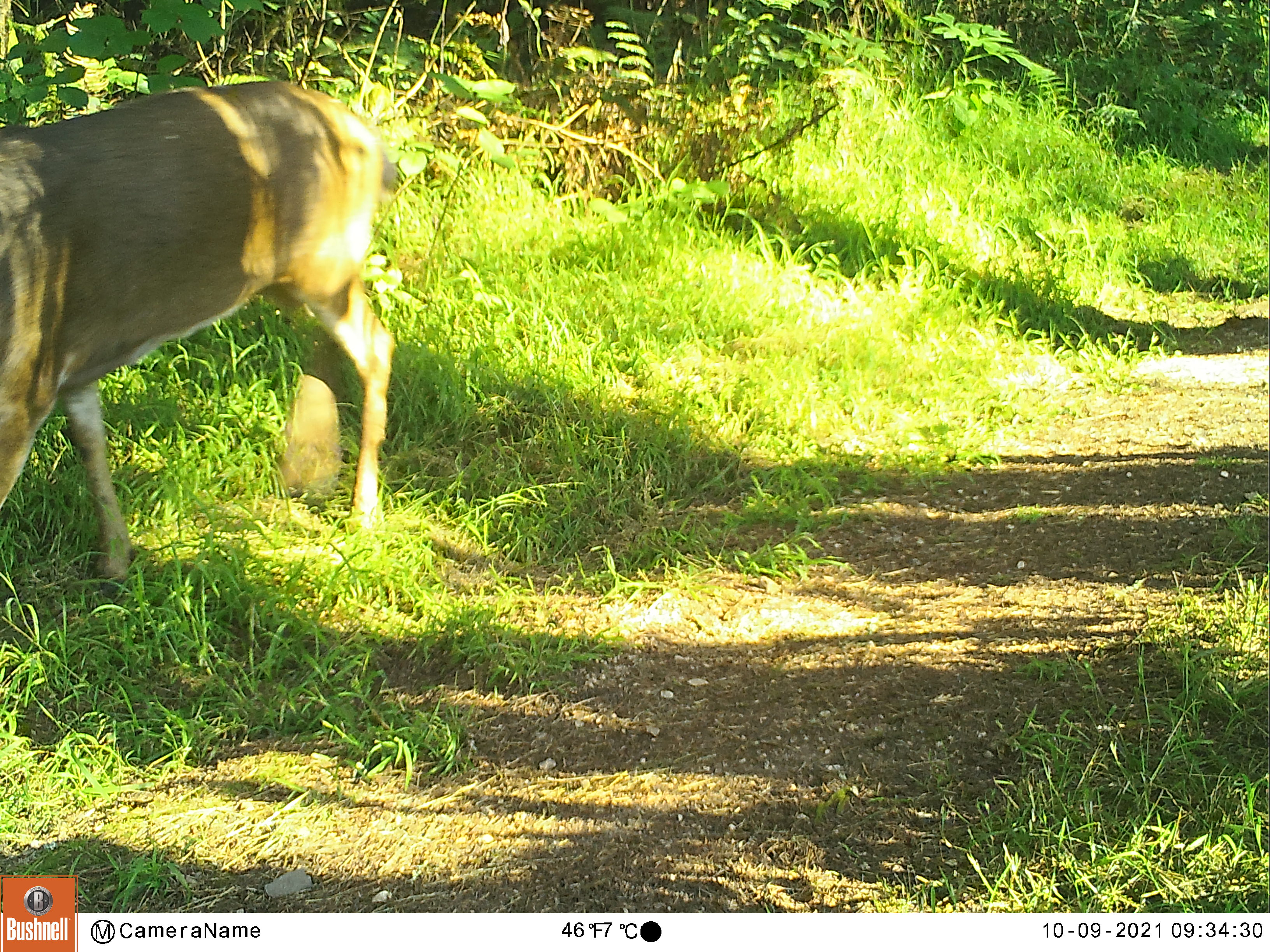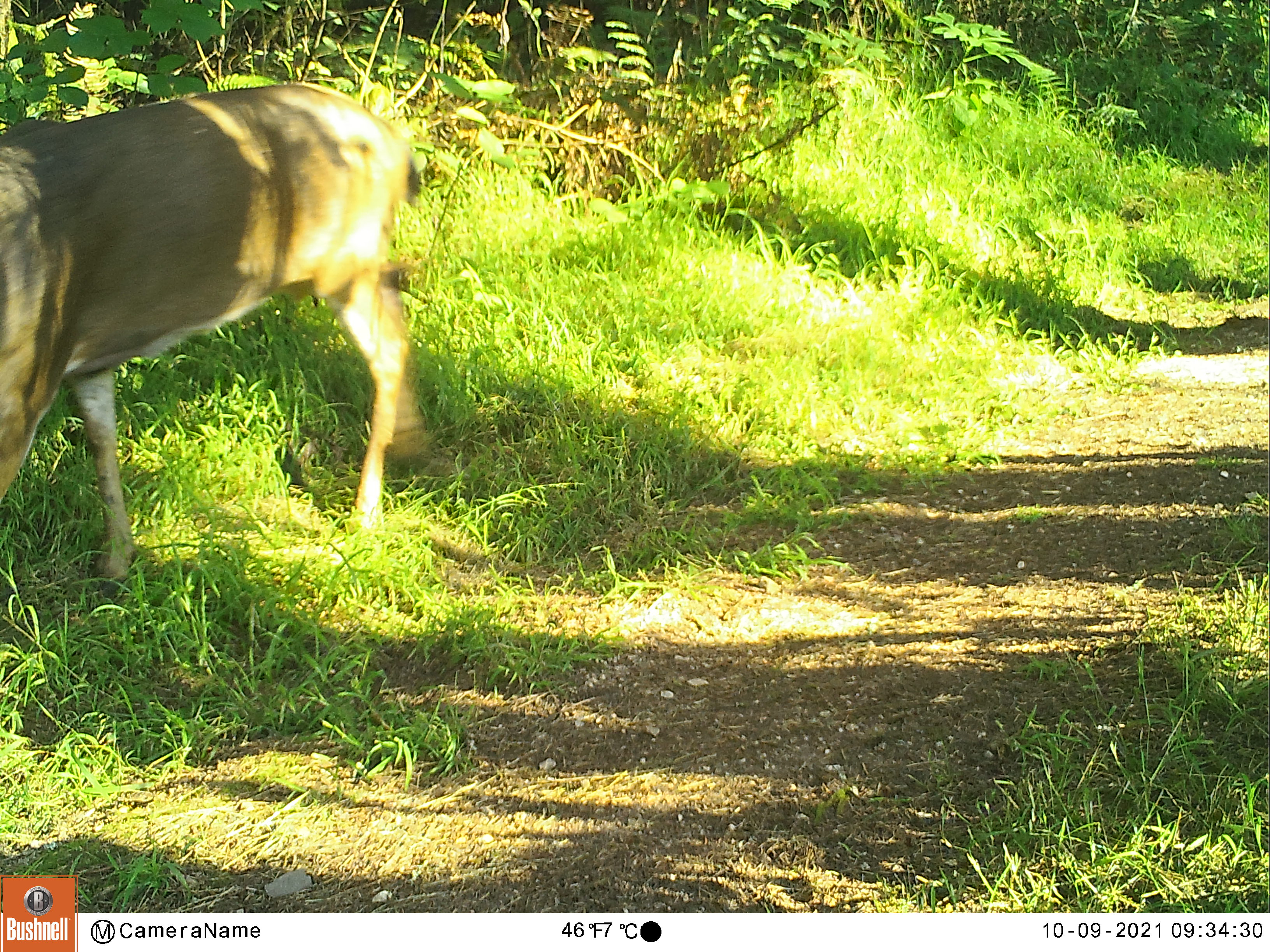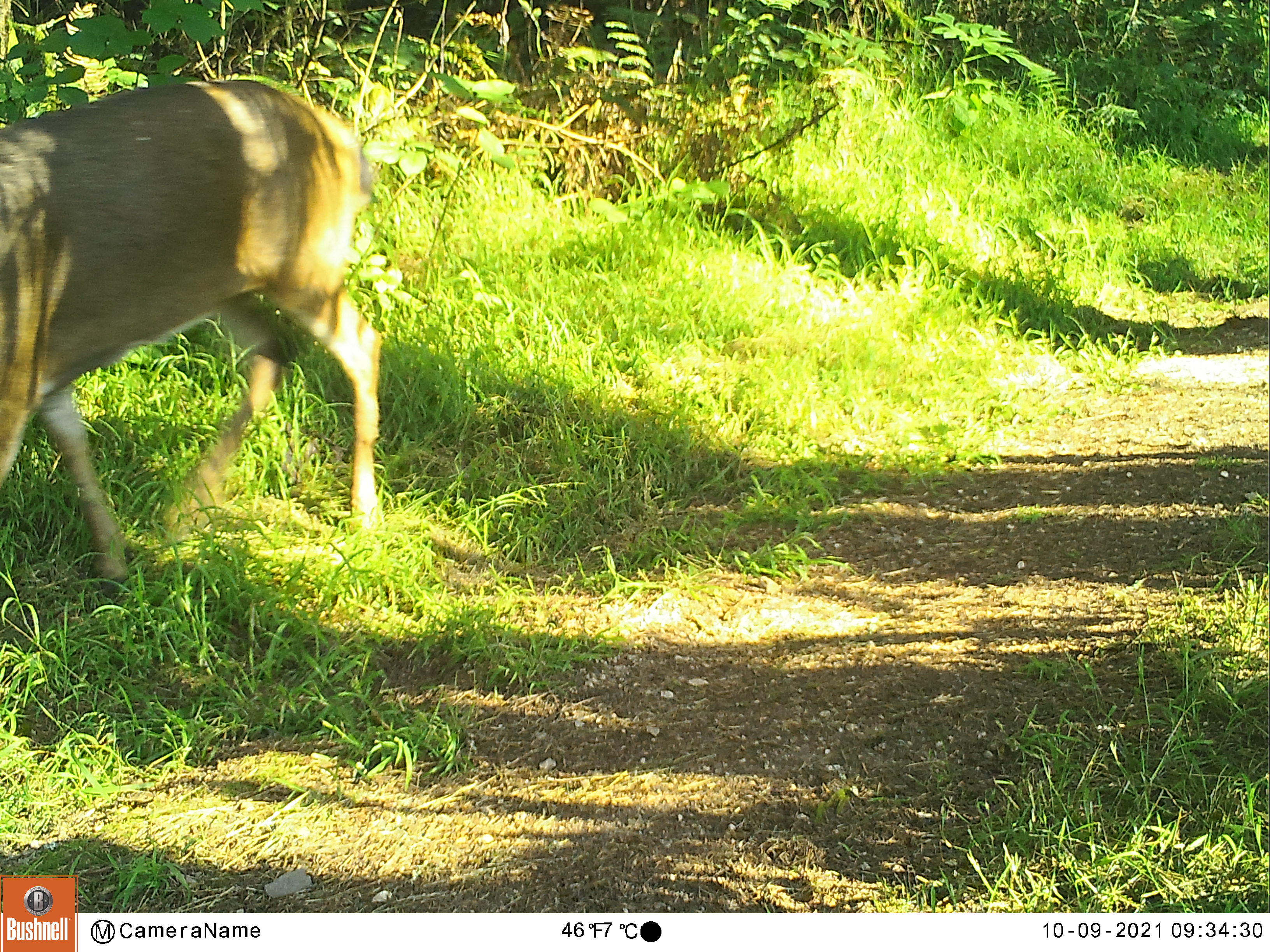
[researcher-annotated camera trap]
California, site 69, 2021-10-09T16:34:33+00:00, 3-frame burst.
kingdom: Animalia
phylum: Chordata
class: Mammalia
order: Artiodactyla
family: Cervidae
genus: Odocoileus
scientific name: Odocoileus hemionus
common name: mule deer